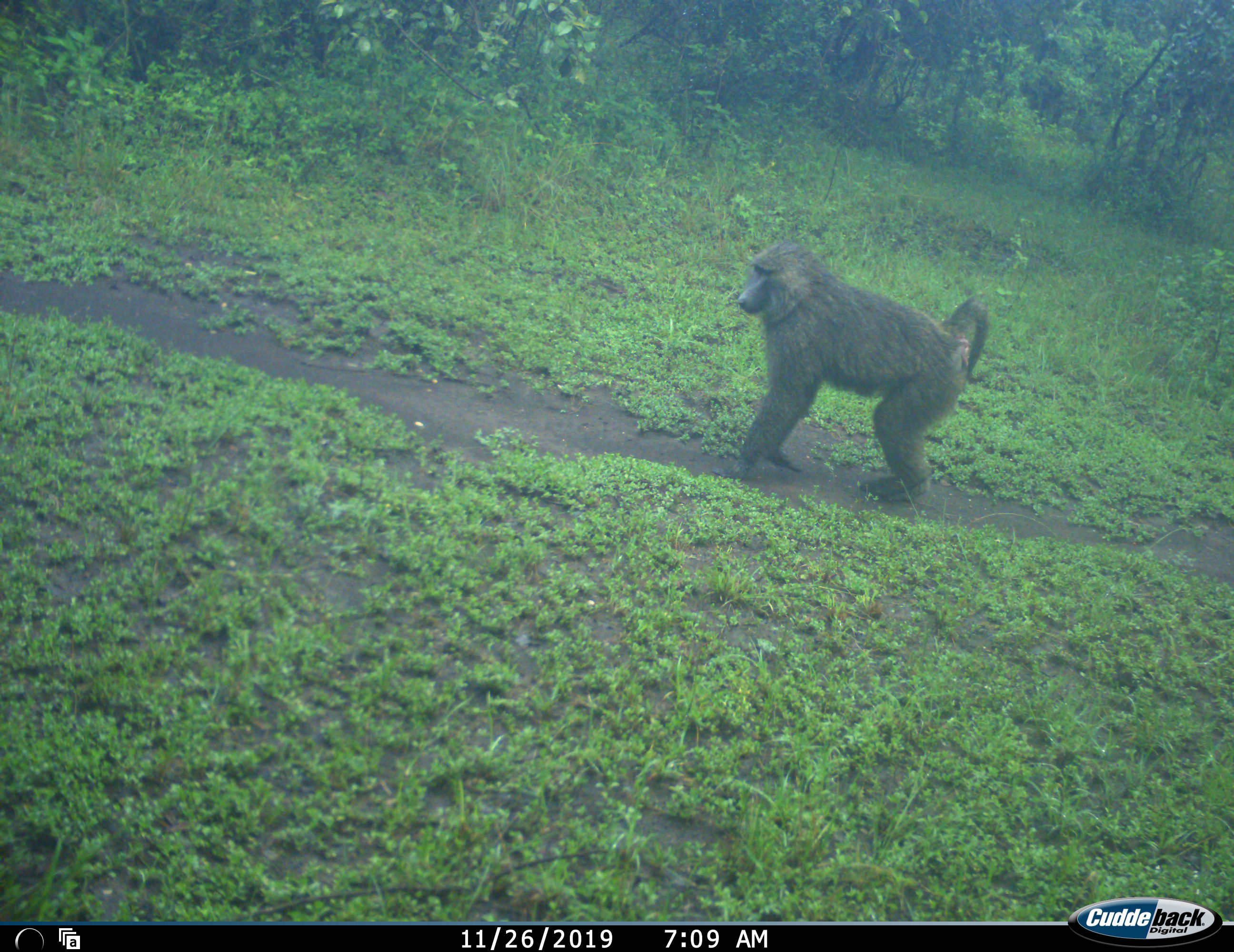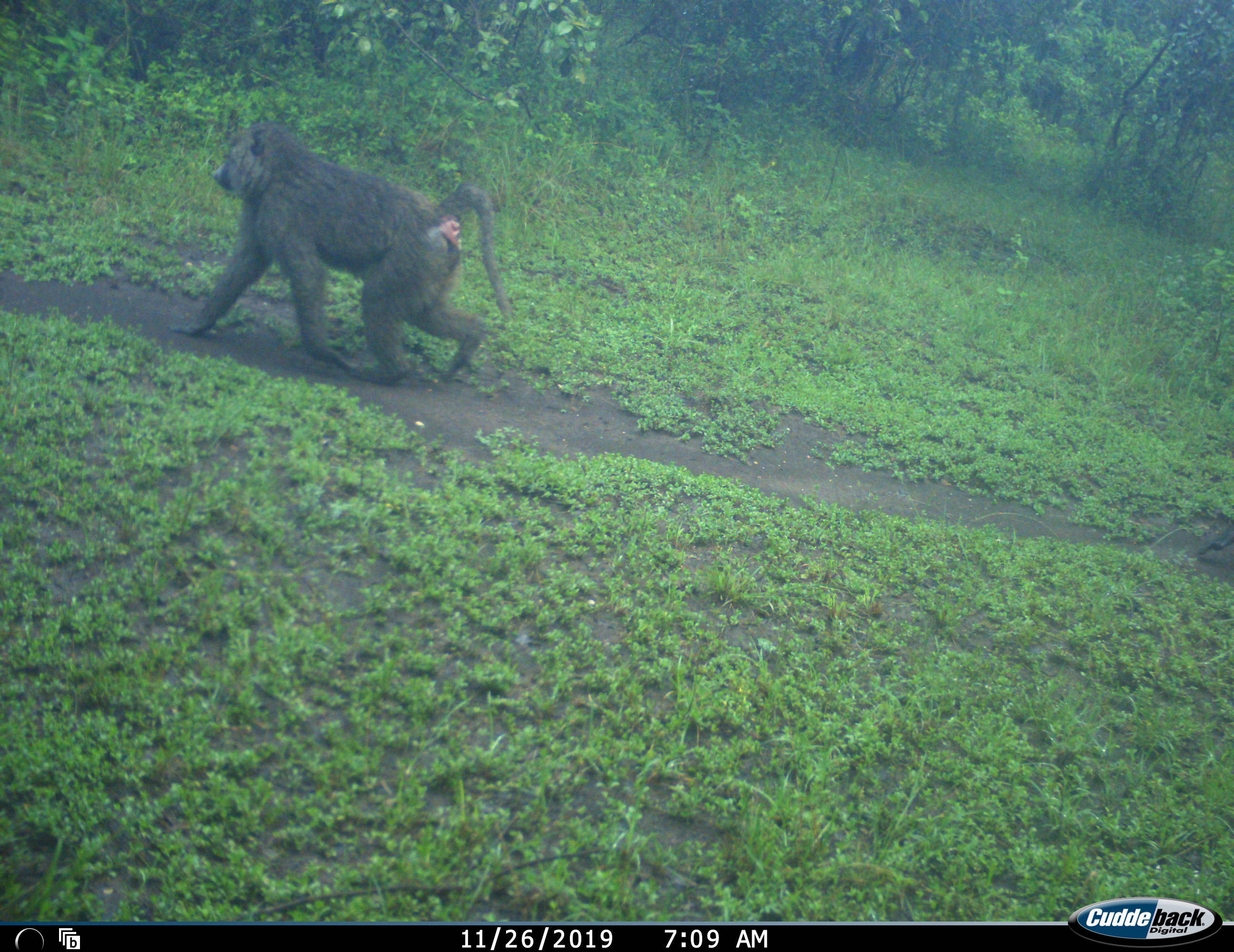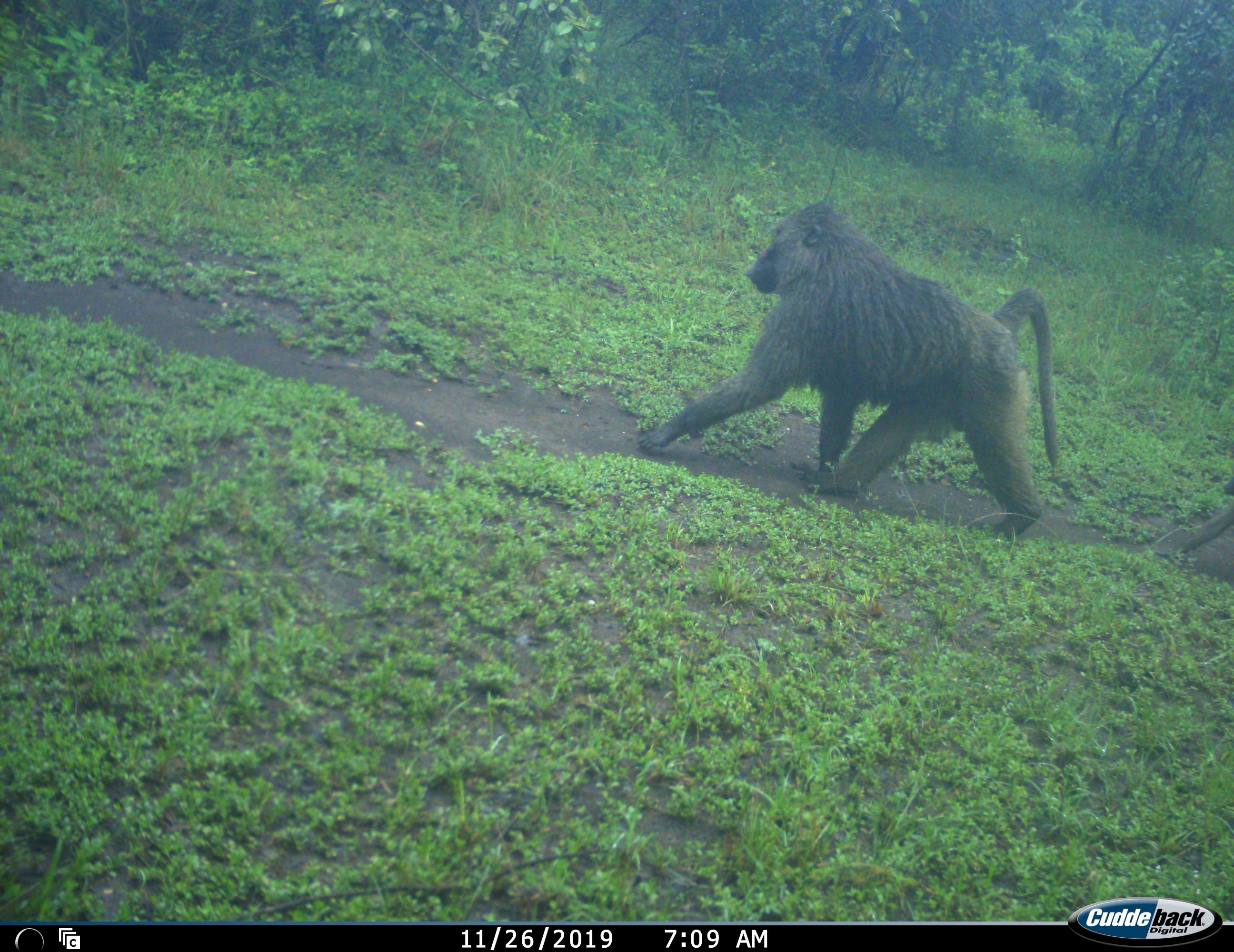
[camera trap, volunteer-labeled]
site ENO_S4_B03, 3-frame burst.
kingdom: Animalia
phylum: Chordata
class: Mammalia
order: Primates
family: Cercopithecidae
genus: Papio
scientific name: Papio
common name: baboon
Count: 2.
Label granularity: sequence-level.